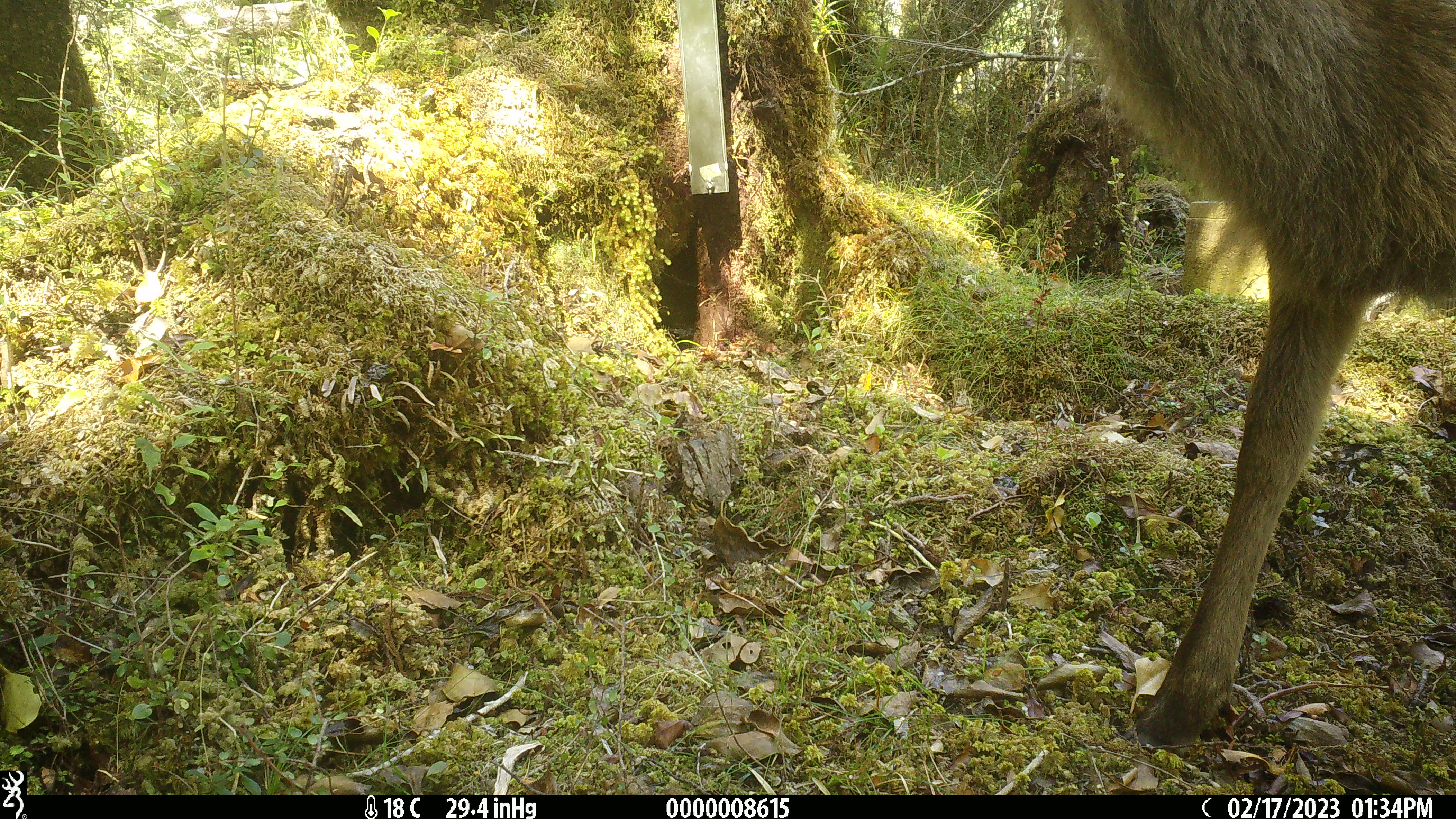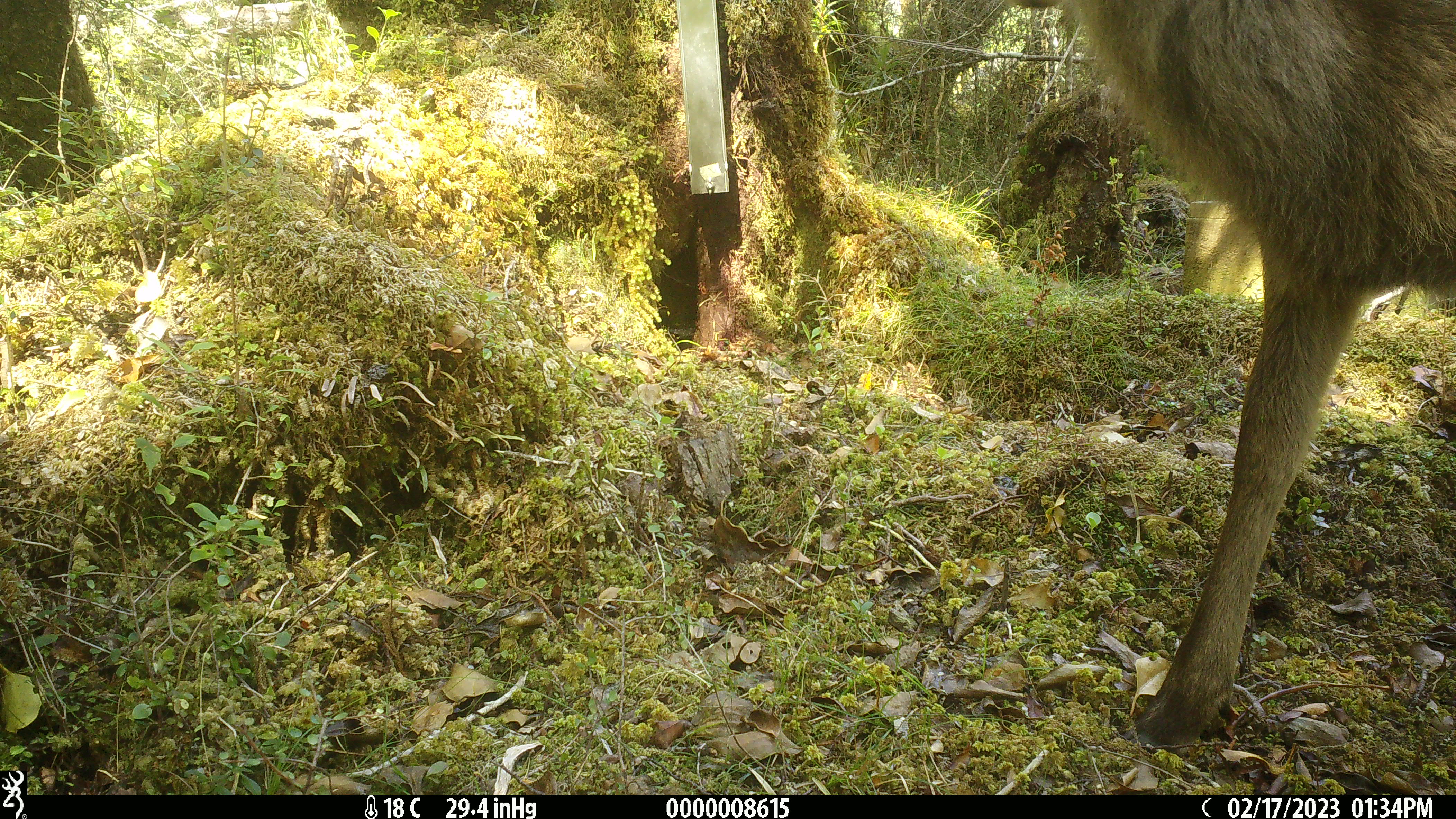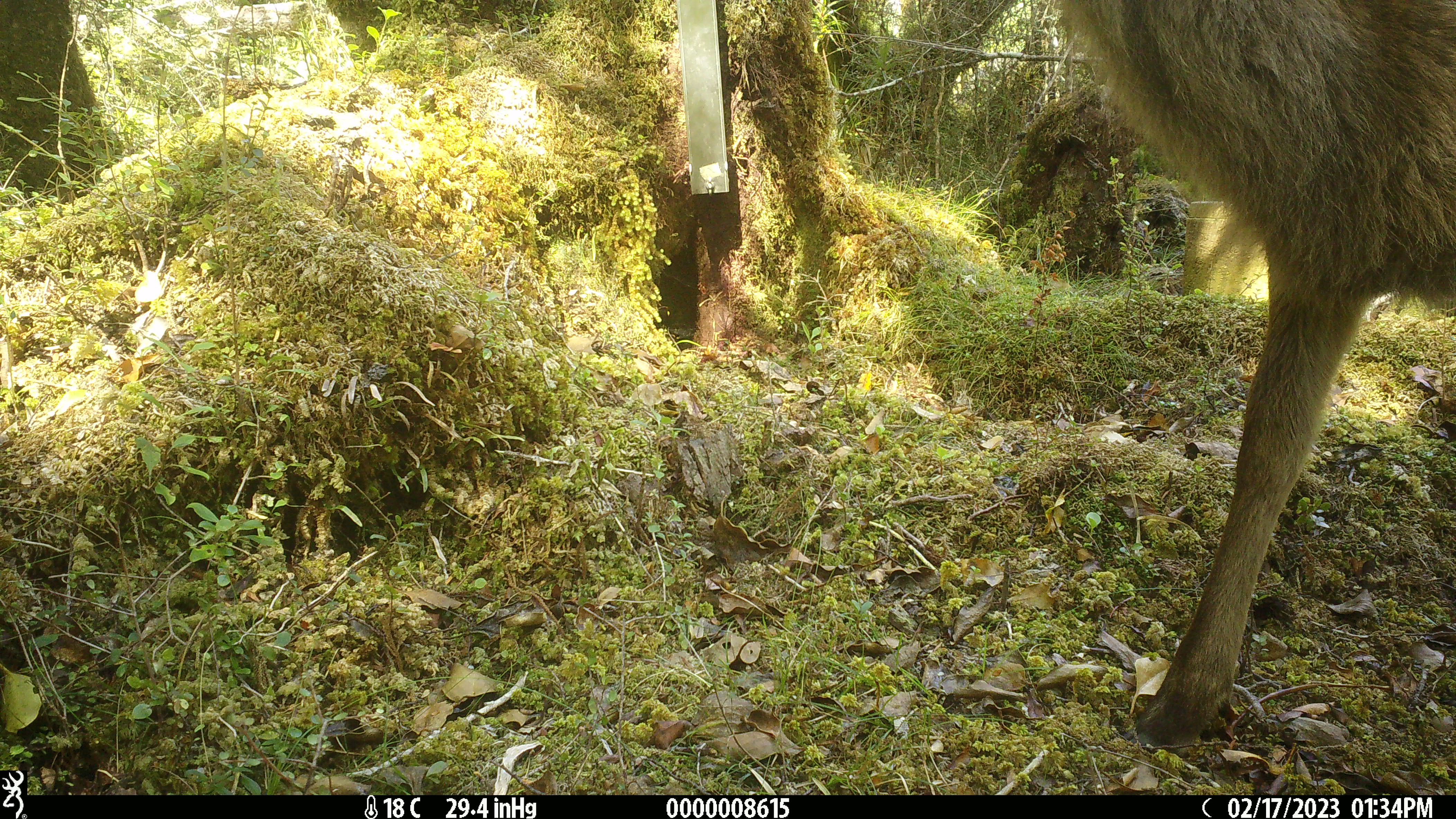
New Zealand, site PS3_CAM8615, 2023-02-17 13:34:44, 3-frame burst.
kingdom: Animalia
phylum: Chordata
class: Mammalia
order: Artiodactyla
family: Cervidae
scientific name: Cervidae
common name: deer